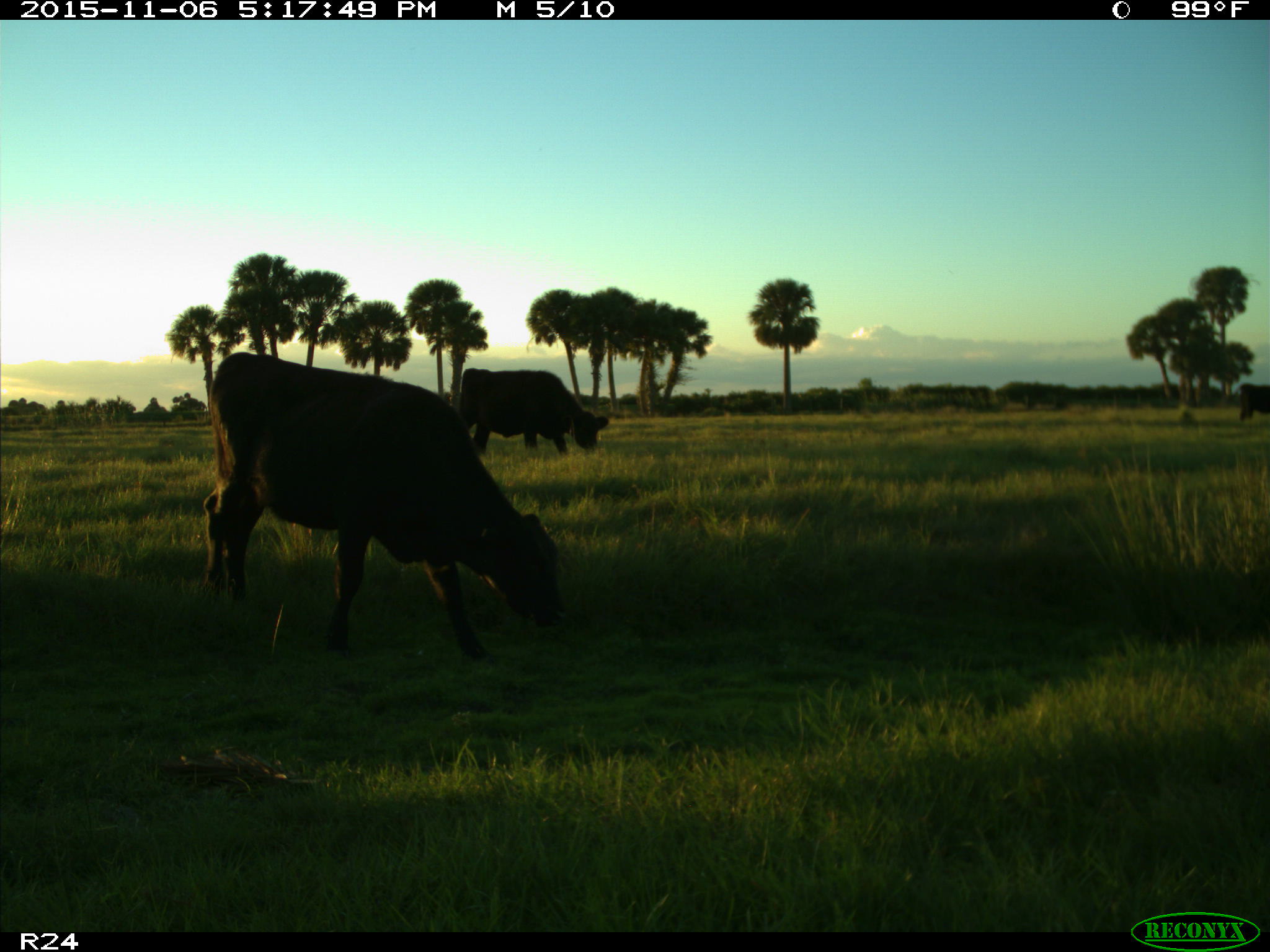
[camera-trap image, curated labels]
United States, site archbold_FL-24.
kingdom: Animalia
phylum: Chordata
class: Mammalia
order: Artiodactyla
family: Bovidae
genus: Bos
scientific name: Bos taurus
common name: domestic cow